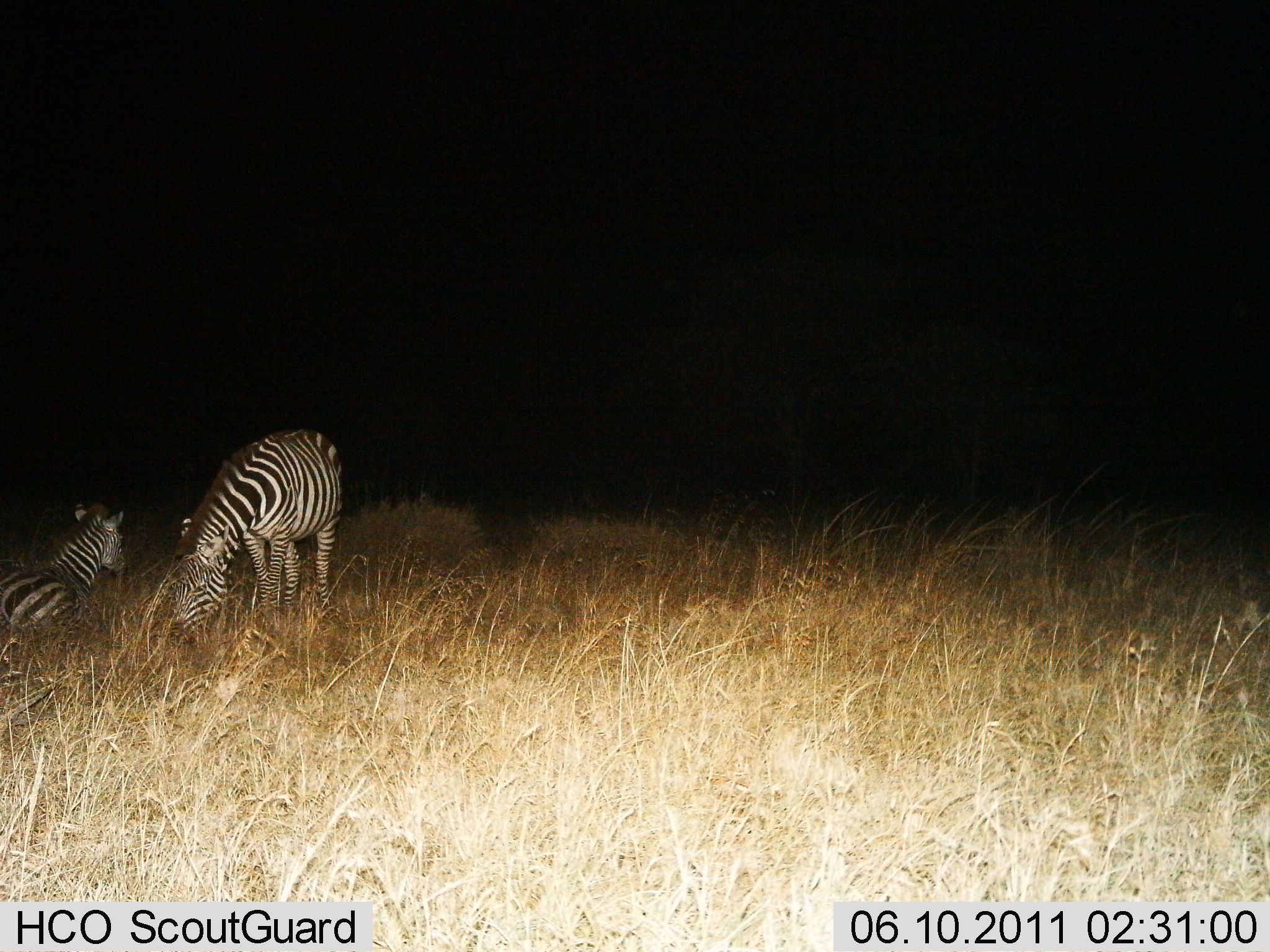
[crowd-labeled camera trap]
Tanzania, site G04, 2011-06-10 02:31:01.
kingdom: Animalia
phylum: Chordata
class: Mammalia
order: Perissodactyla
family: Equidae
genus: Equus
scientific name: Equus quagga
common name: plains zebra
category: zebra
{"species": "zebra (plains zebra) (Equus quagga)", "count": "2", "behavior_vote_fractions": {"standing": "30%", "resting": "90%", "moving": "0%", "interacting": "0%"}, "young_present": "0%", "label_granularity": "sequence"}